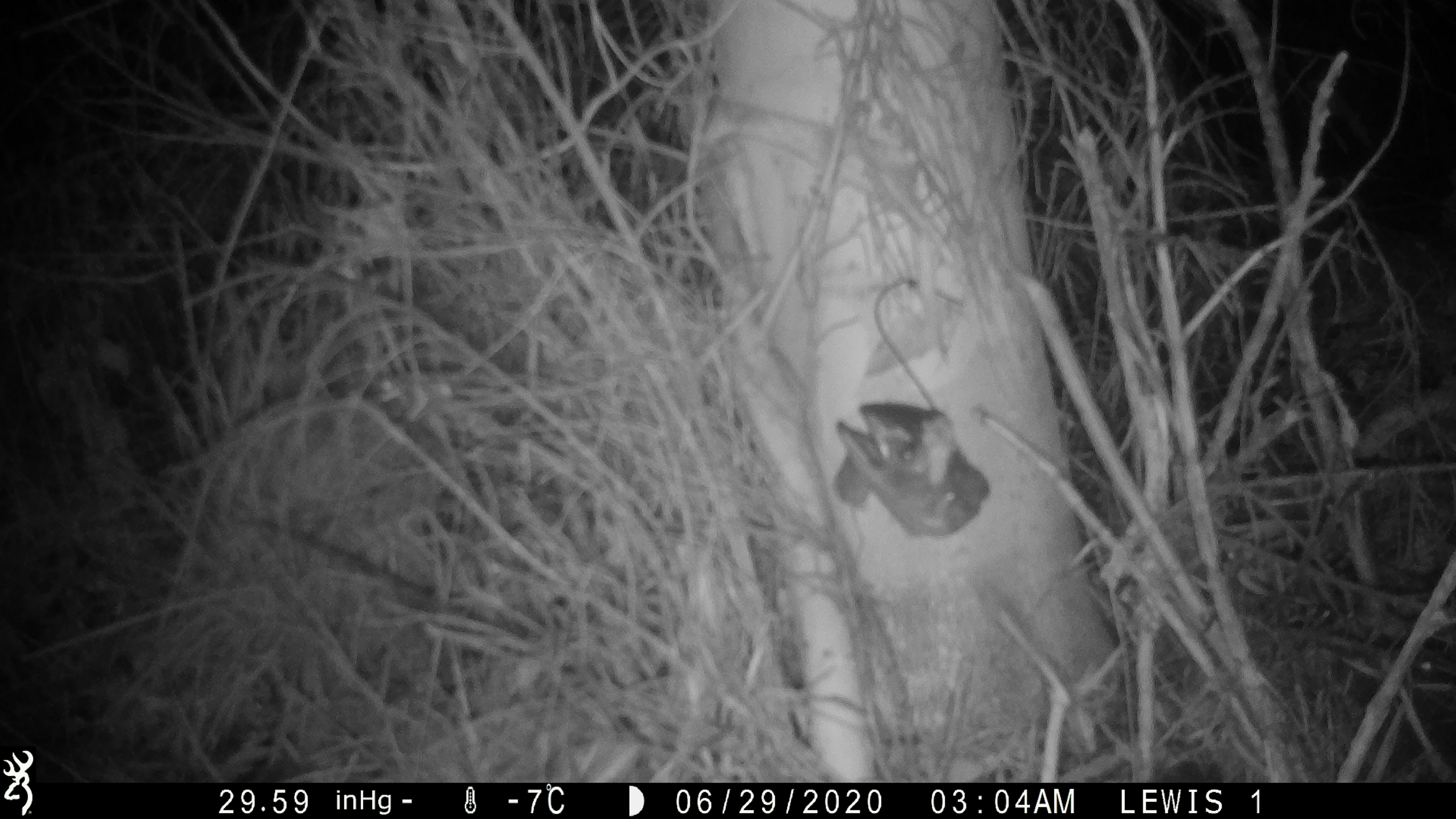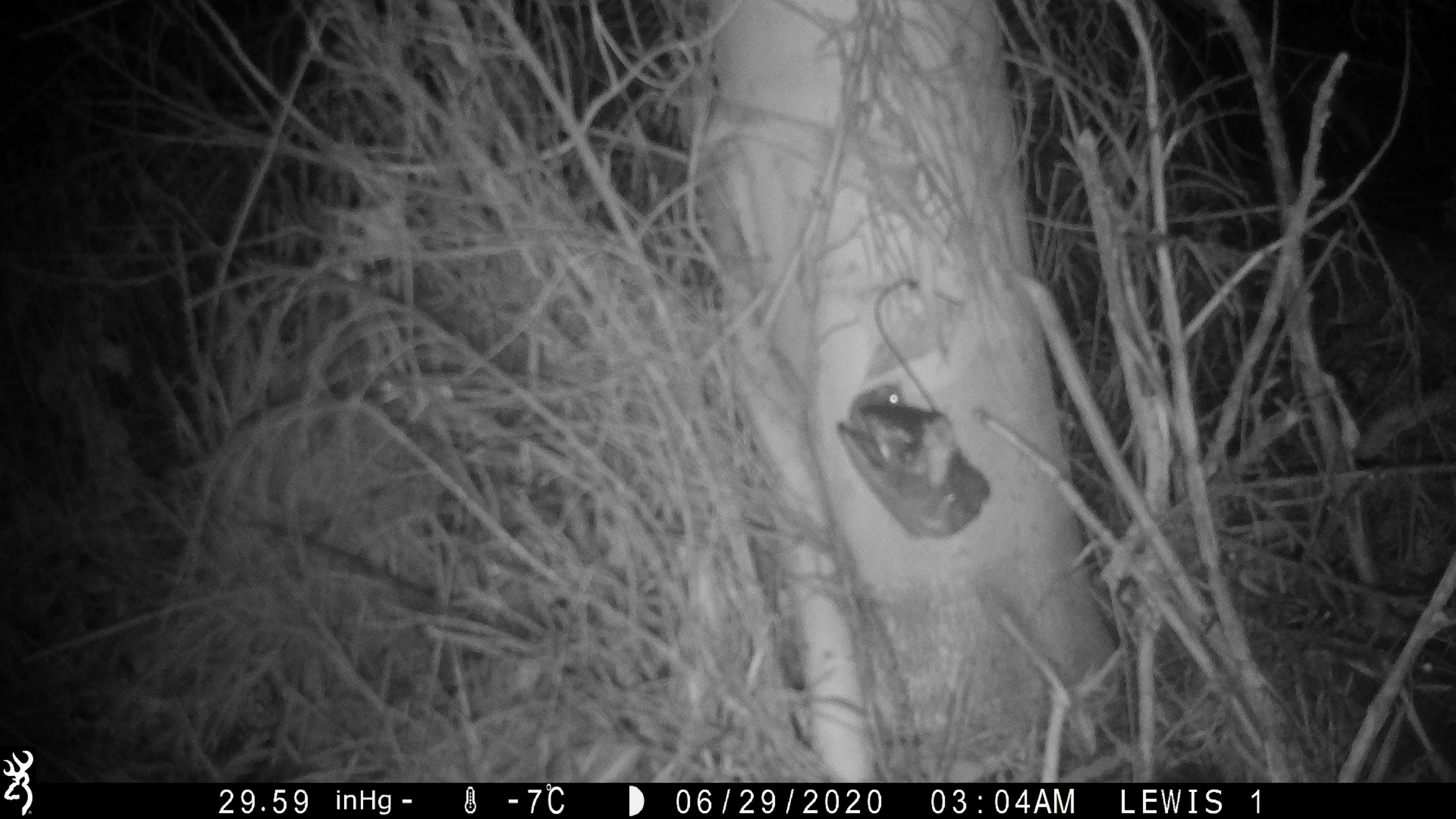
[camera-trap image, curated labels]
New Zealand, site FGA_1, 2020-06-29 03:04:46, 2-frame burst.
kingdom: Animalia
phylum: Chordata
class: Mammalia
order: Rodentia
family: Muridae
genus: Mus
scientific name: Mus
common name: mouse